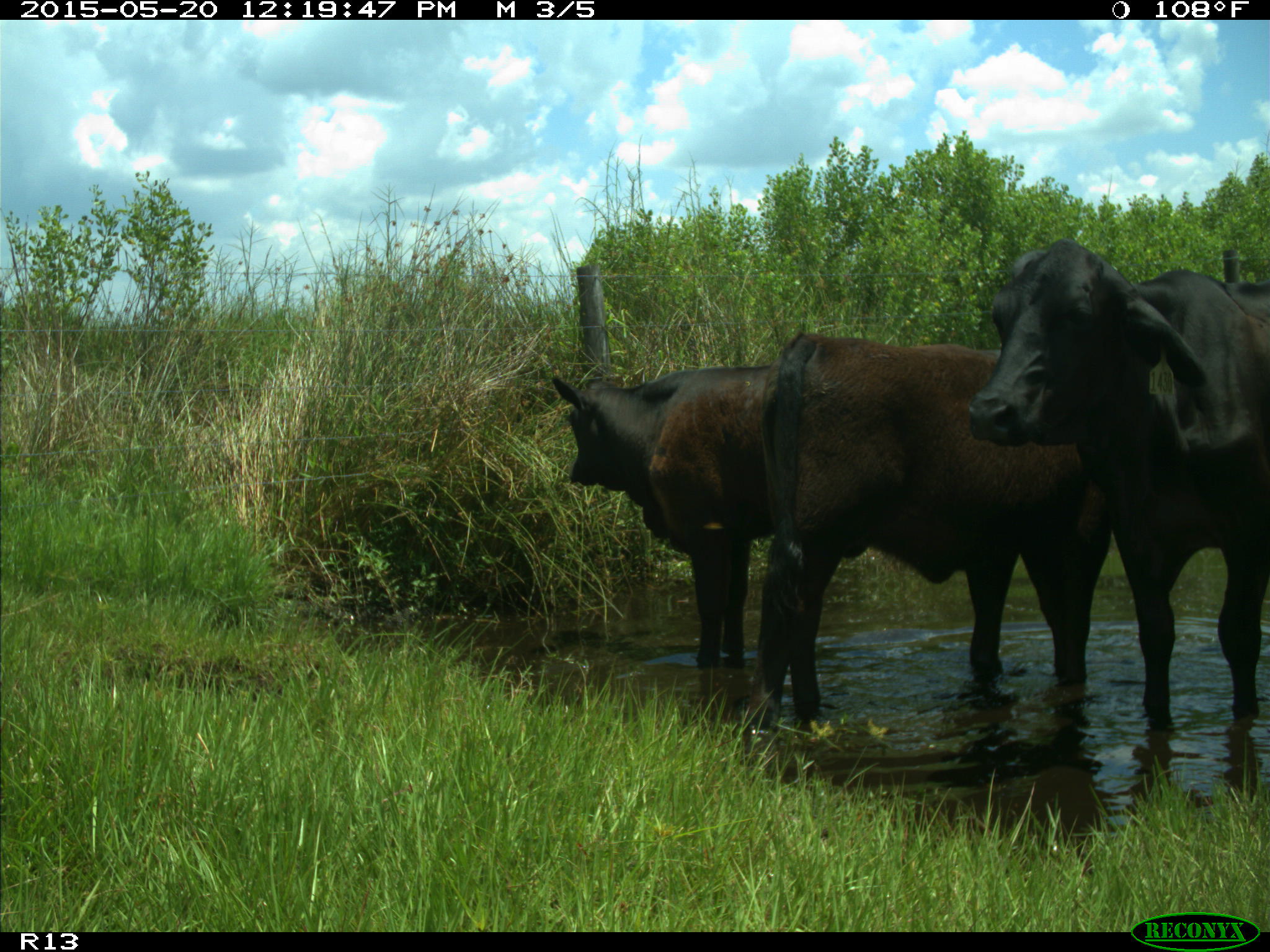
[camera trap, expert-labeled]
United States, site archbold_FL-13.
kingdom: Animalia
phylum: Chordata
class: Mammalia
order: Artiodactyla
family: Bovidae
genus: Bos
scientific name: Bos taurus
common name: domestic cow